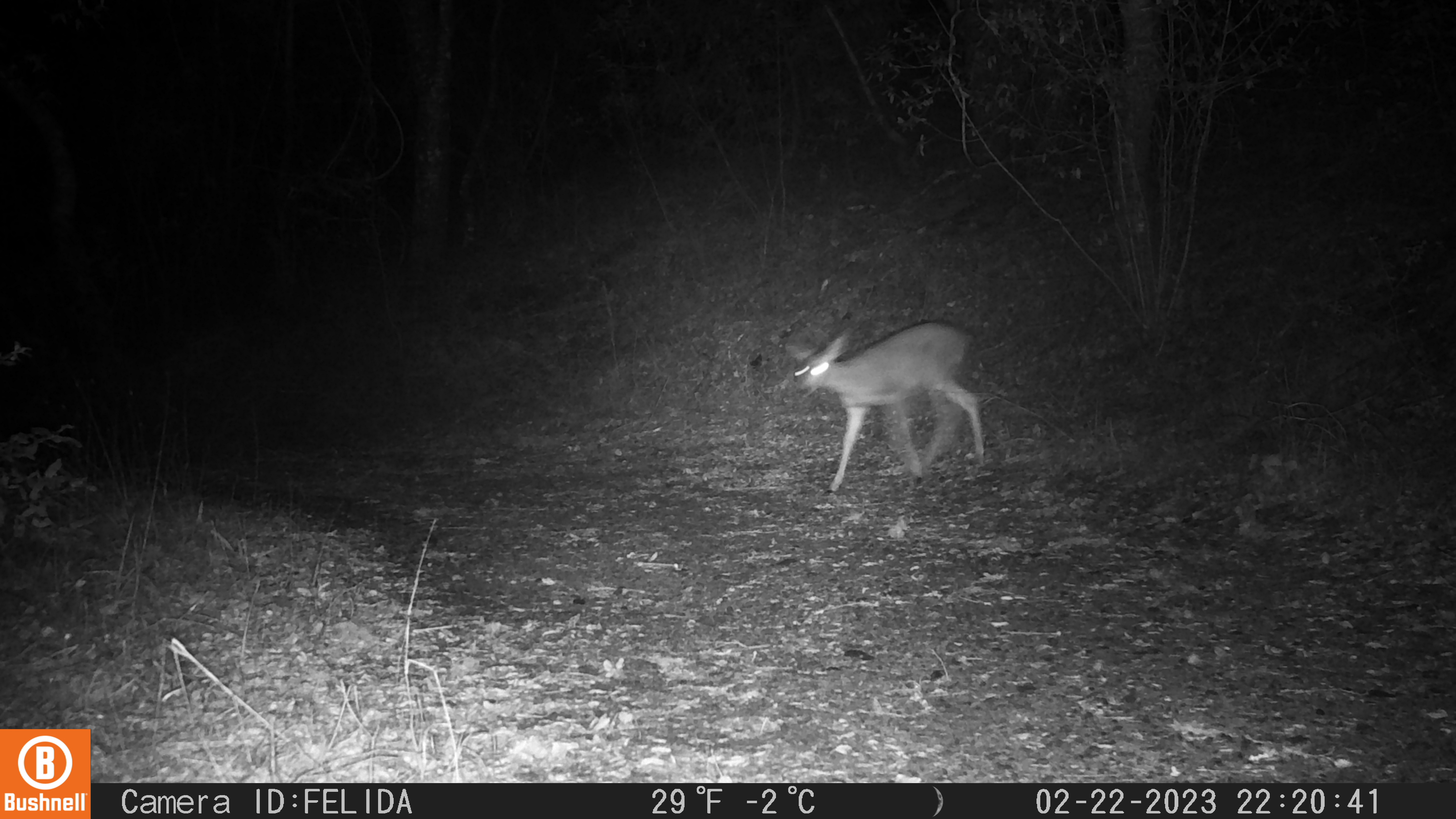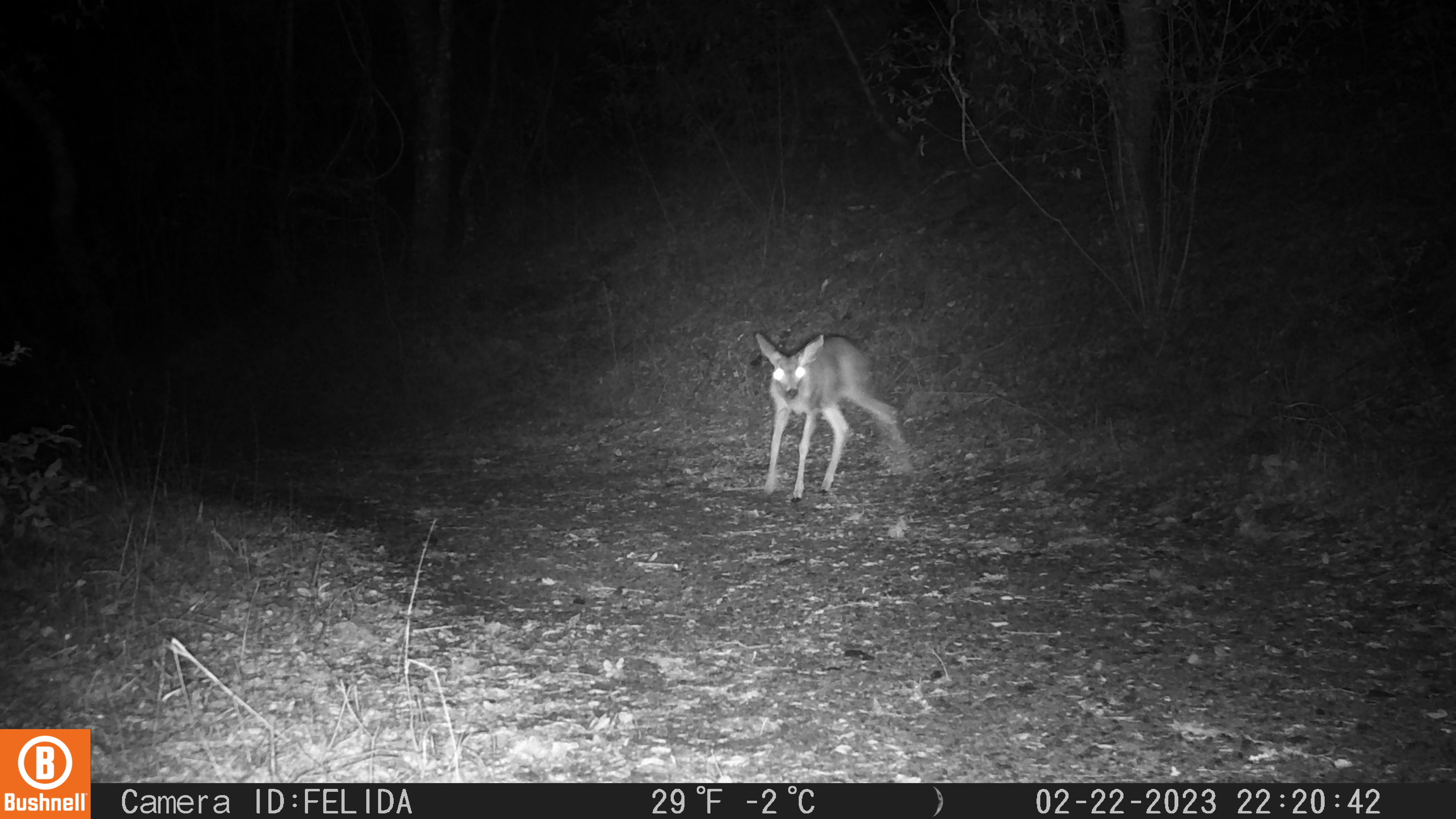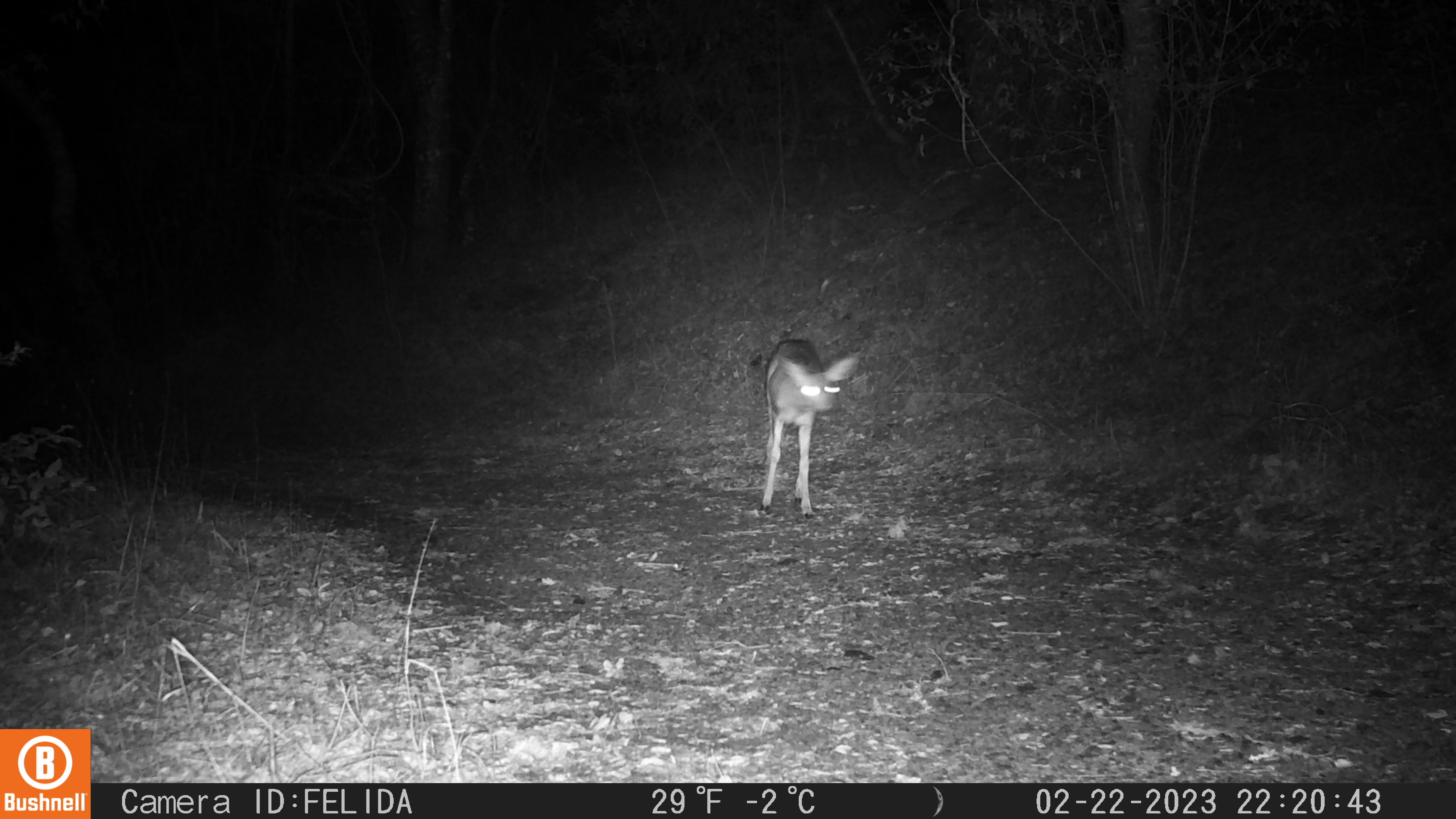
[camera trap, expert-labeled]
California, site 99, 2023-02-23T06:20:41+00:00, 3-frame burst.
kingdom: Animalia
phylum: Chordata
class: Mammalia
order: Artiodactyla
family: Cervidae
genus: Odocoileus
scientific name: Odocoileus hemionus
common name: mule deer